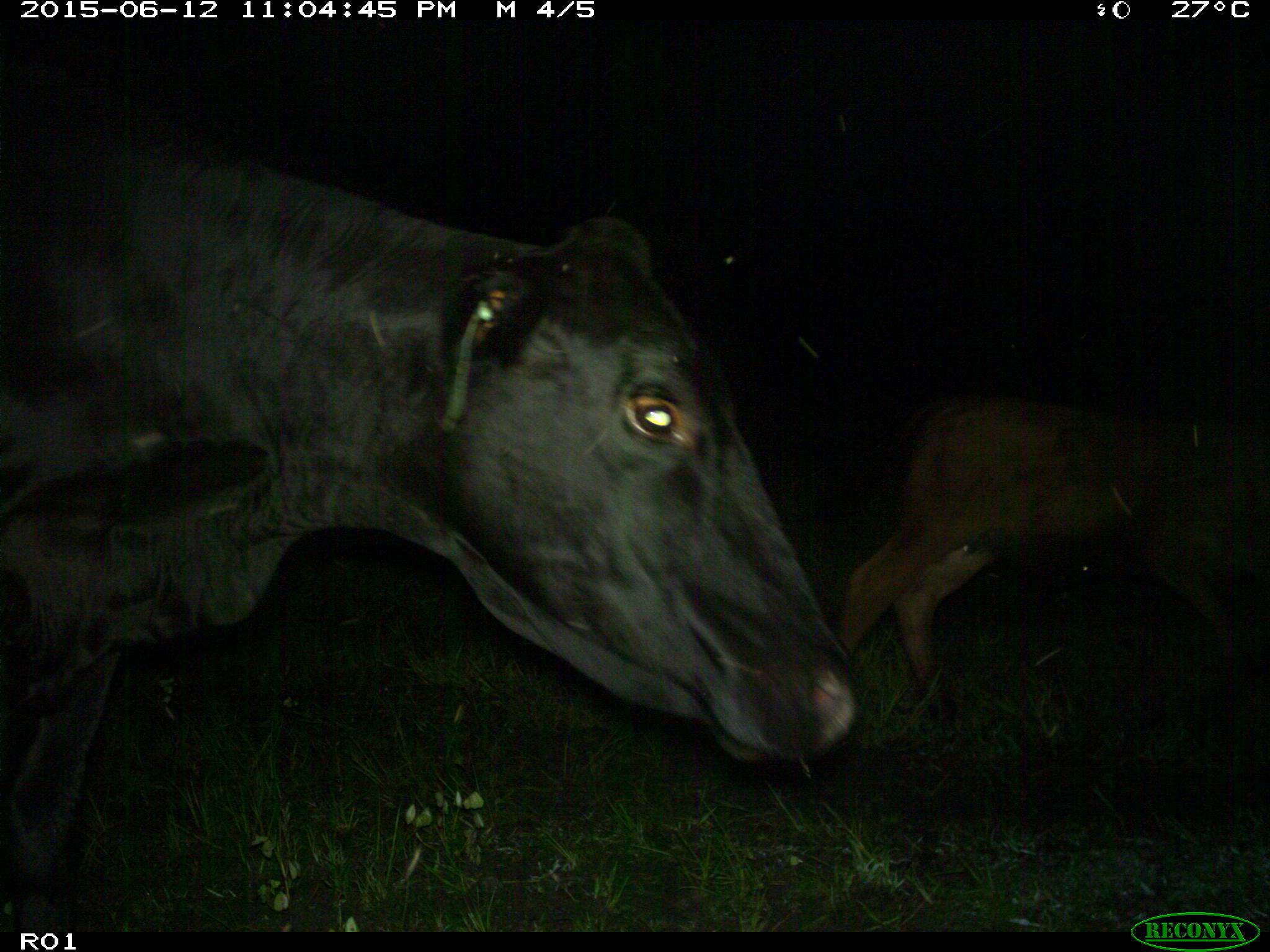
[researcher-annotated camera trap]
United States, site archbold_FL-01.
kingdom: Animalia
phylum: Chordata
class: Mammalia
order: Artiodactyla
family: Bovidae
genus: Bos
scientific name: Bos taurus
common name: domestic cow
Bos taurus (domestic cow).